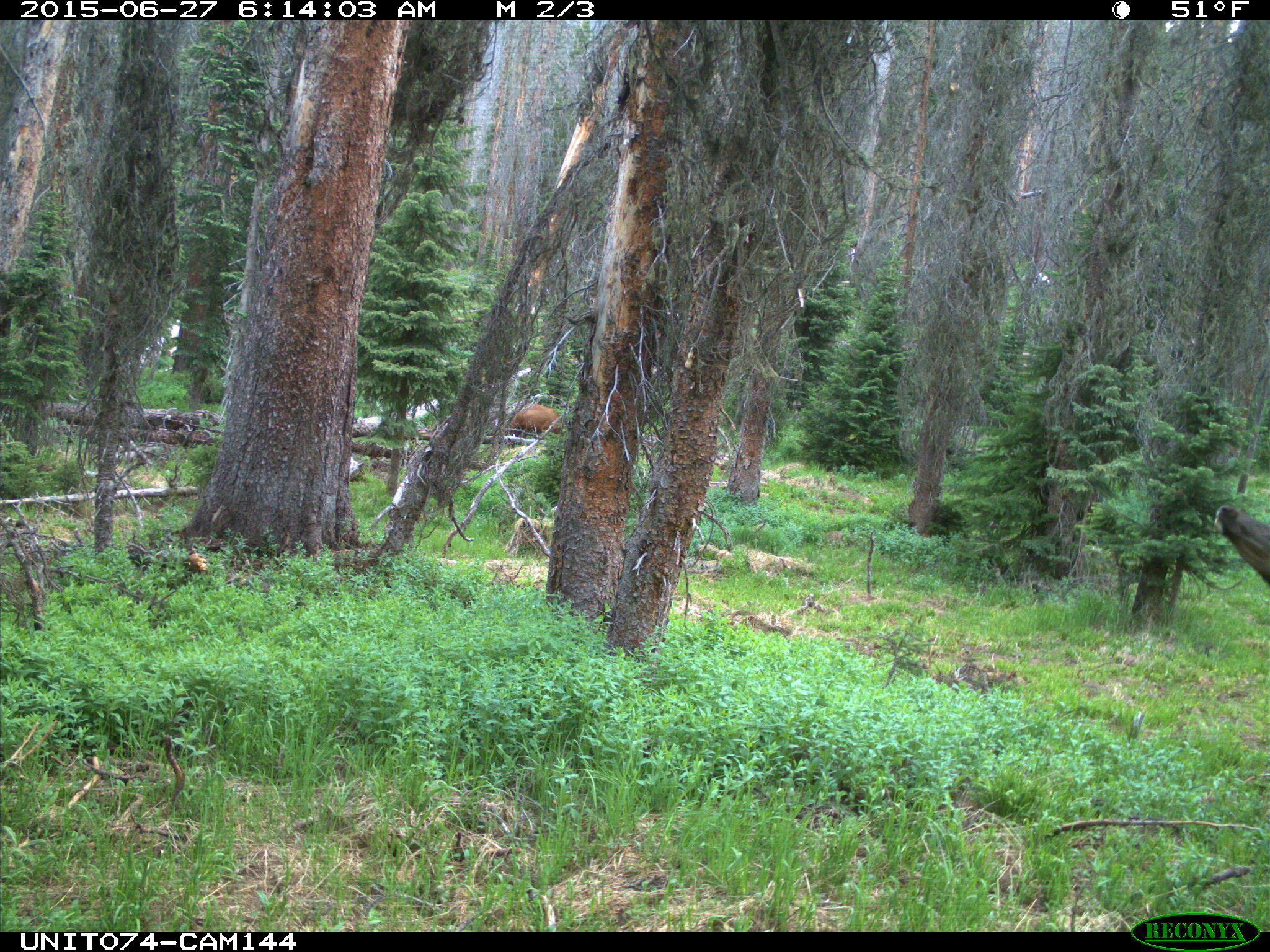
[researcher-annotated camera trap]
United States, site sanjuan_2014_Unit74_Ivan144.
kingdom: Animalia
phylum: Chordata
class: Mammalia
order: Artiodactyla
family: Cervidae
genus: Cervus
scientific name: Cervus elaphus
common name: red deer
Cervus elaphus (red deer).